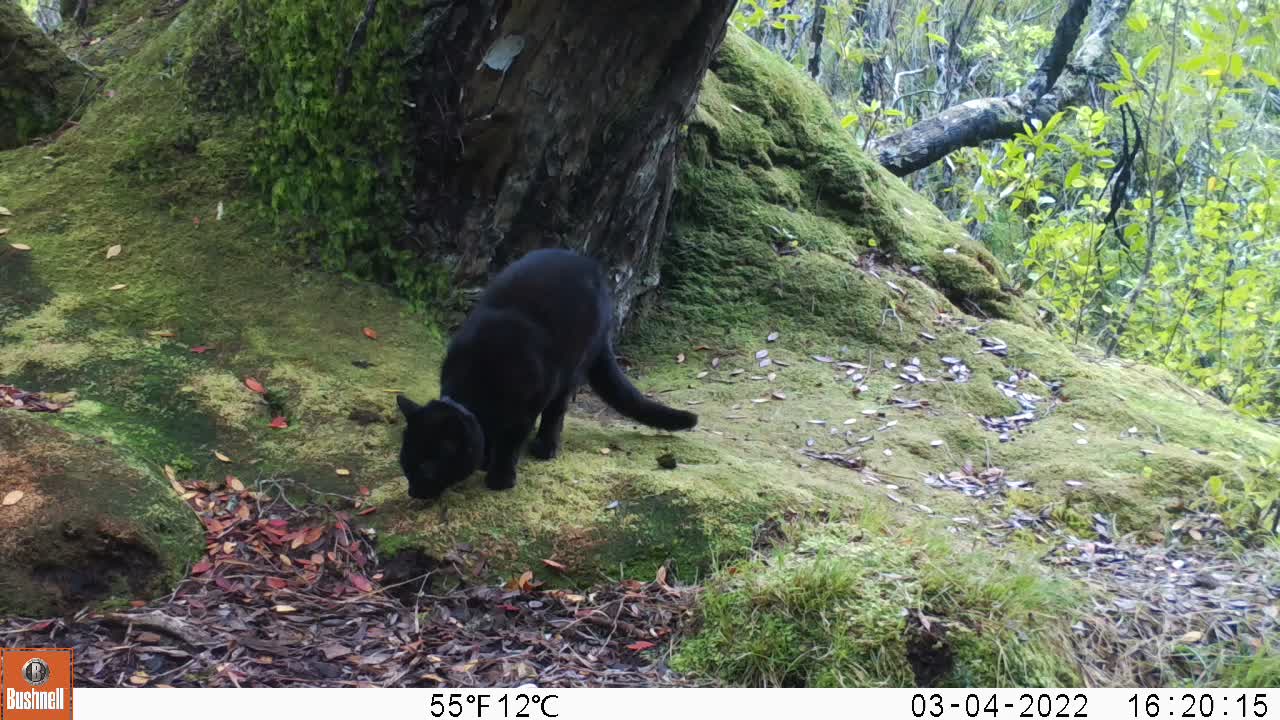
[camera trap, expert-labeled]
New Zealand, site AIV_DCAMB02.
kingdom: Animalia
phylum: Chordata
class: Mammalia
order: Carnivora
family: Felidae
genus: Felis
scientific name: Felis catus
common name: domestic cat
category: cat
Cat (domestic cat) (Felis catus).